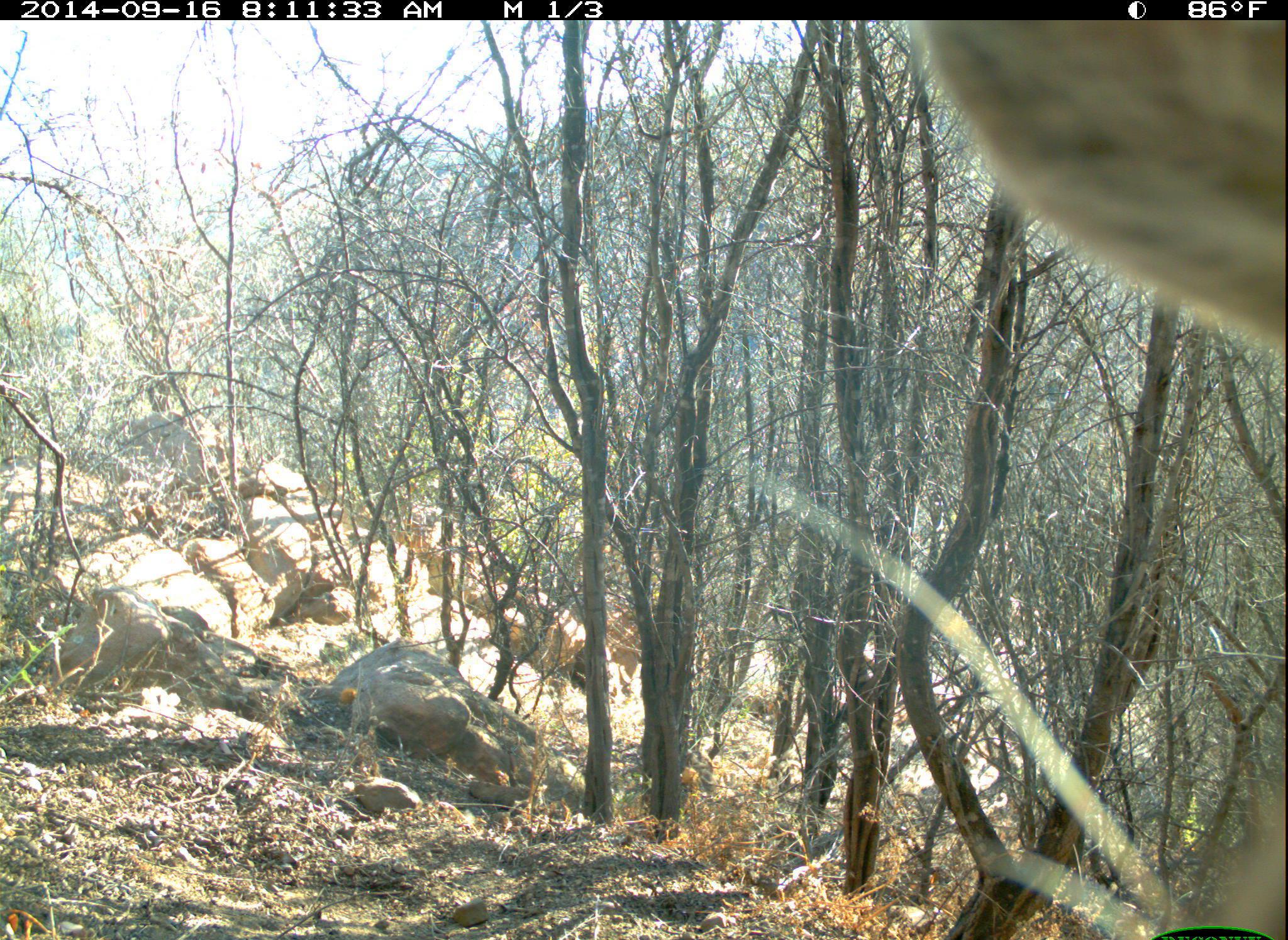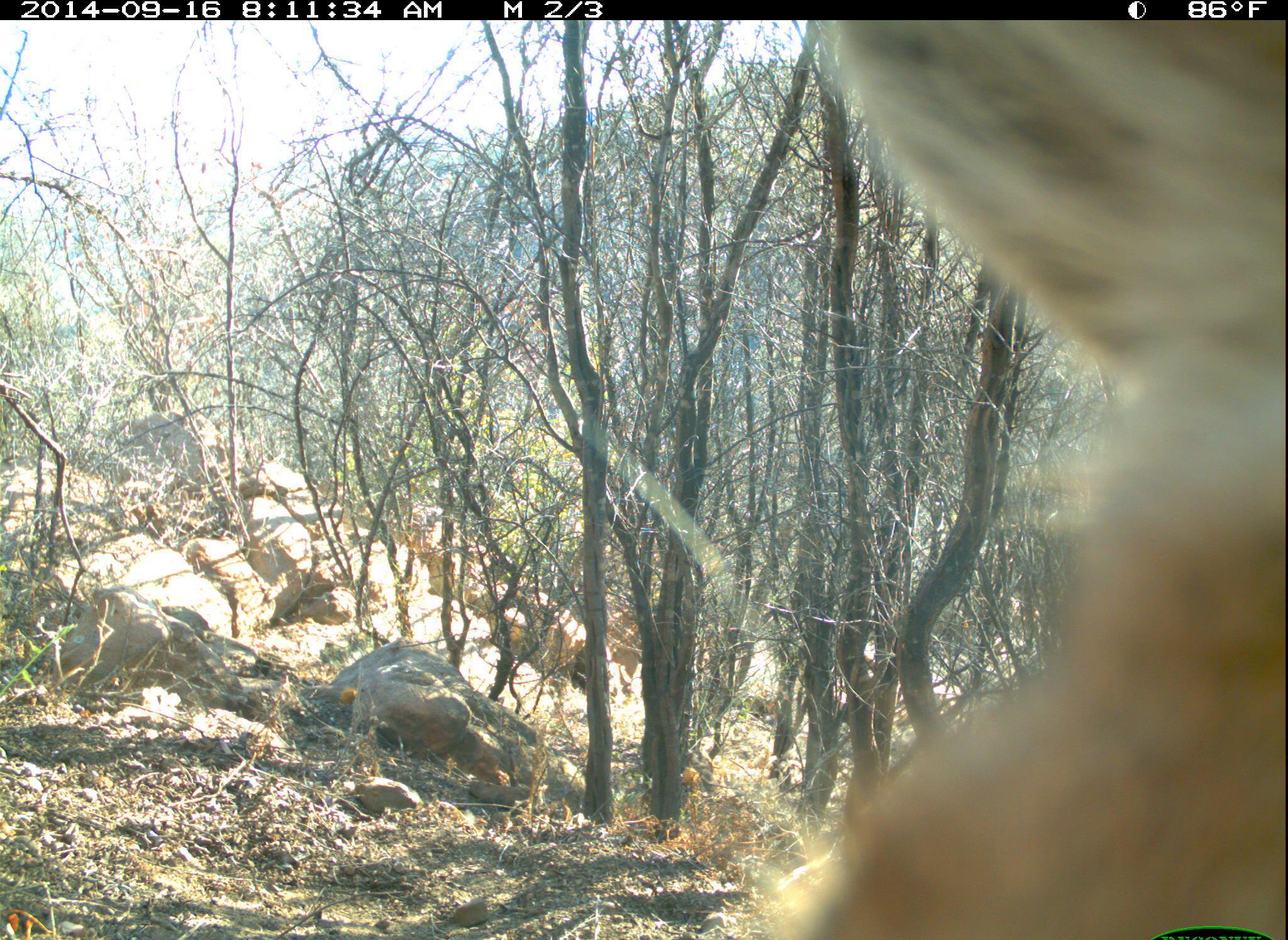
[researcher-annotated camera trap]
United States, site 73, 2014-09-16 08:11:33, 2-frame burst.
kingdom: Animalia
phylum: Chordata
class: Mammalia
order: Carnivora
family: Felidae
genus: Puma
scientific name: Puma concolor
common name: mountain lion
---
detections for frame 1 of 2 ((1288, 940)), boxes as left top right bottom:
mountain lion: 907 19 1287 364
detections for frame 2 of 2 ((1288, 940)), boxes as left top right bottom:
mountain lion: 720 19 1287 937